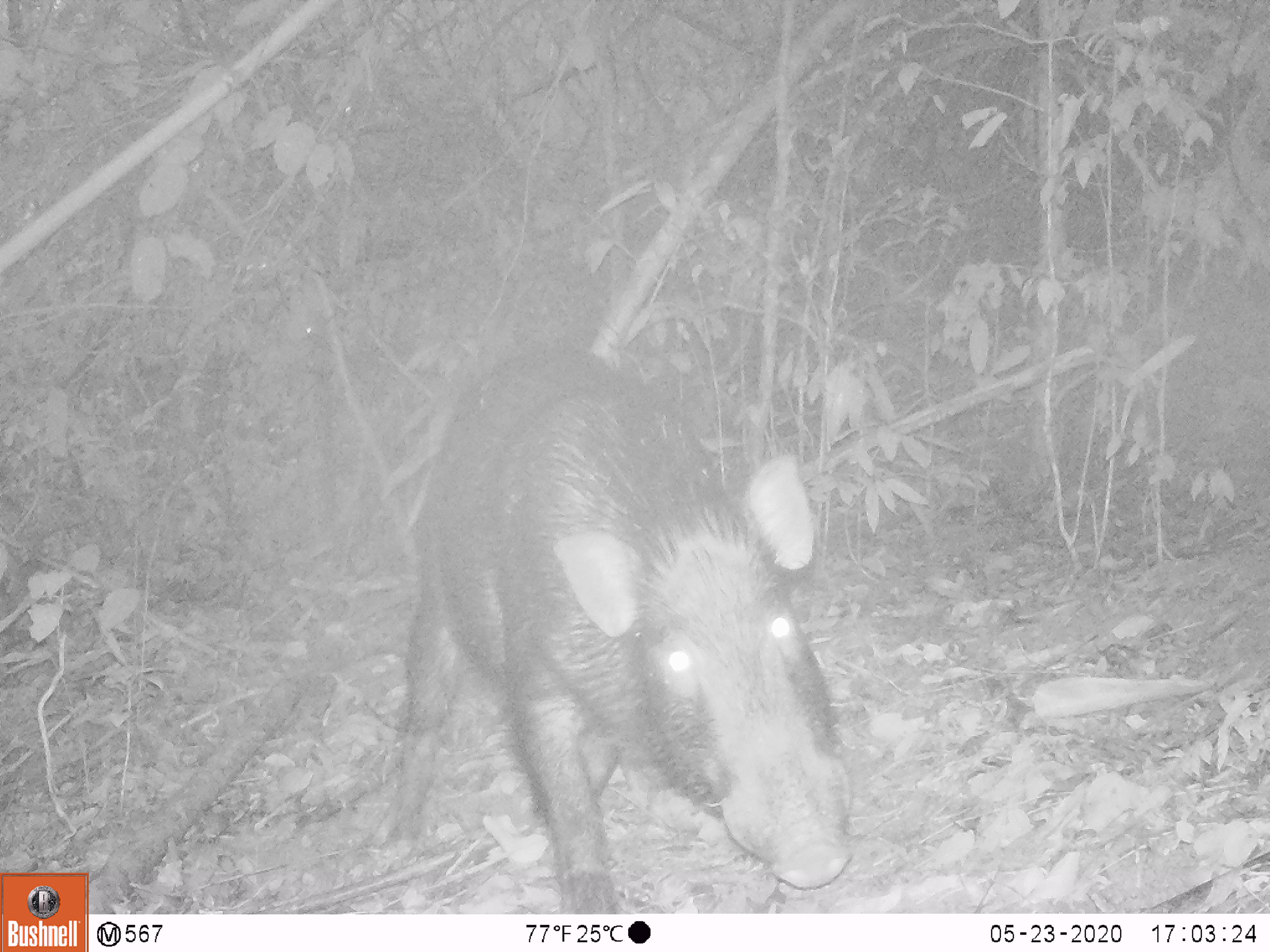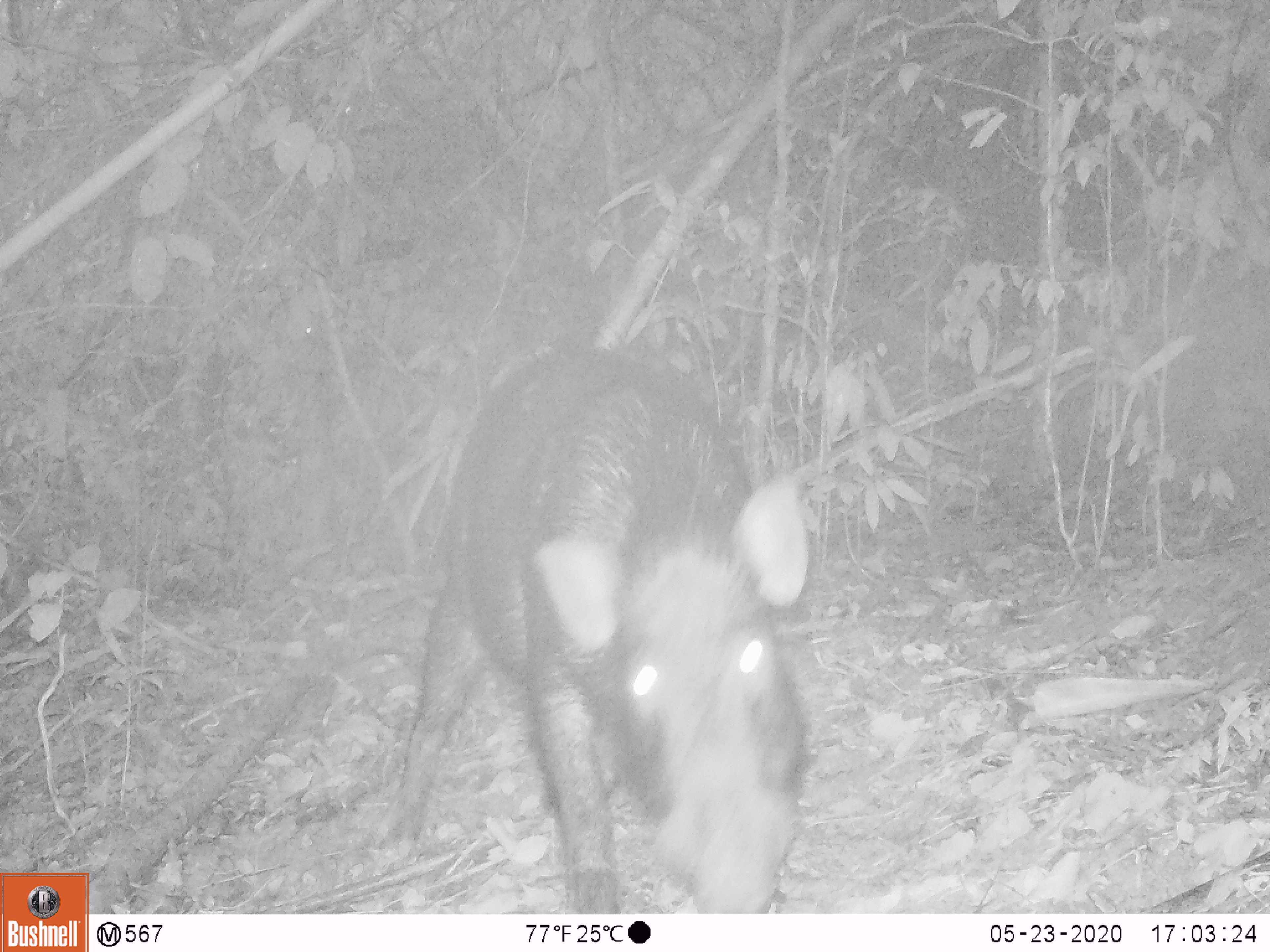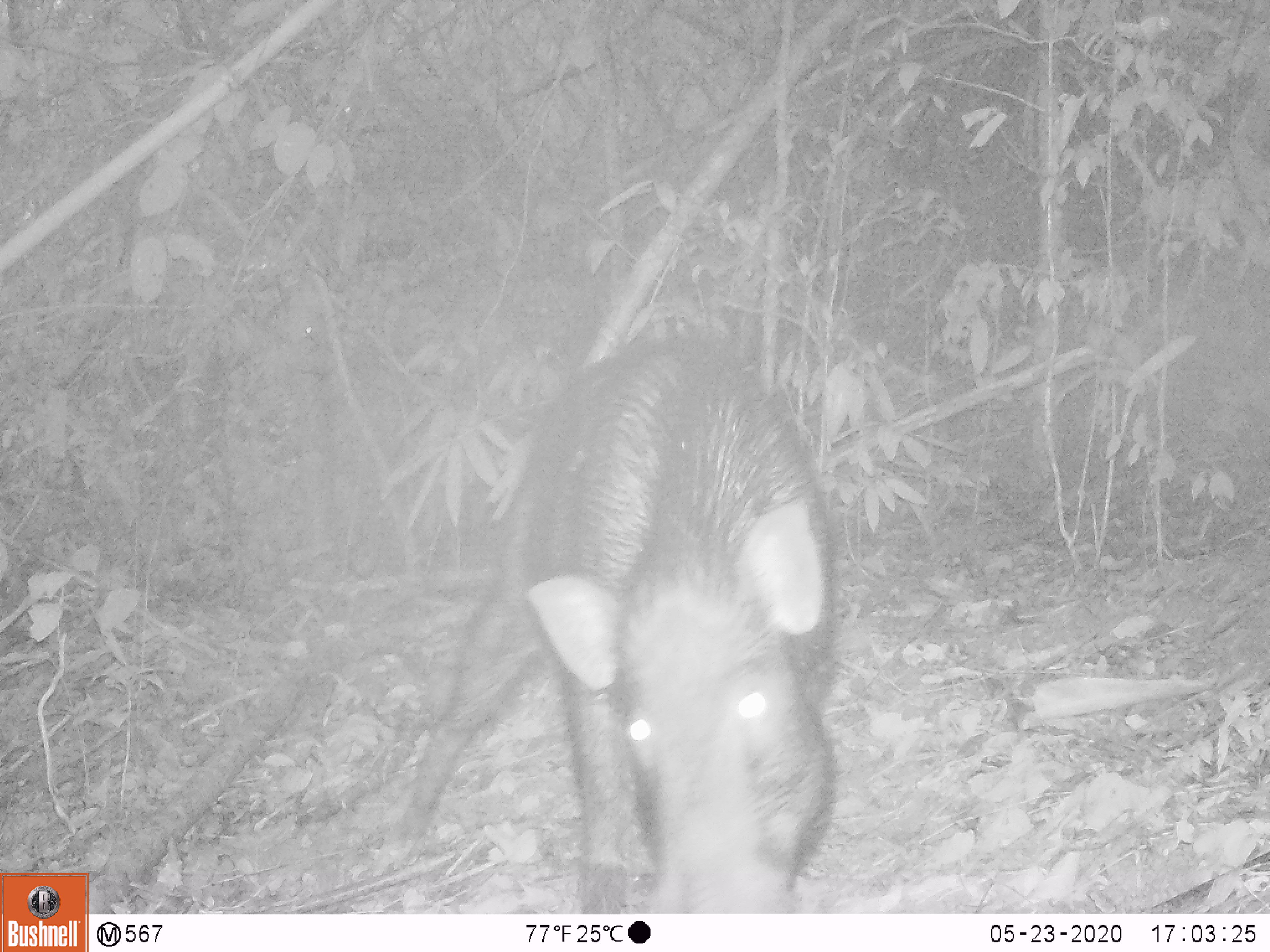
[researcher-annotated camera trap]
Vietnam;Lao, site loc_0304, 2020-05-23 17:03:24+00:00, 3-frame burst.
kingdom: Animalia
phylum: Chordata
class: Mammalia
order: Artiodactyla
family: Suidae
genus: Sus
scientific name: Sus scrofa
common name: eurasian wild pig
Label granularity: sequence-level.